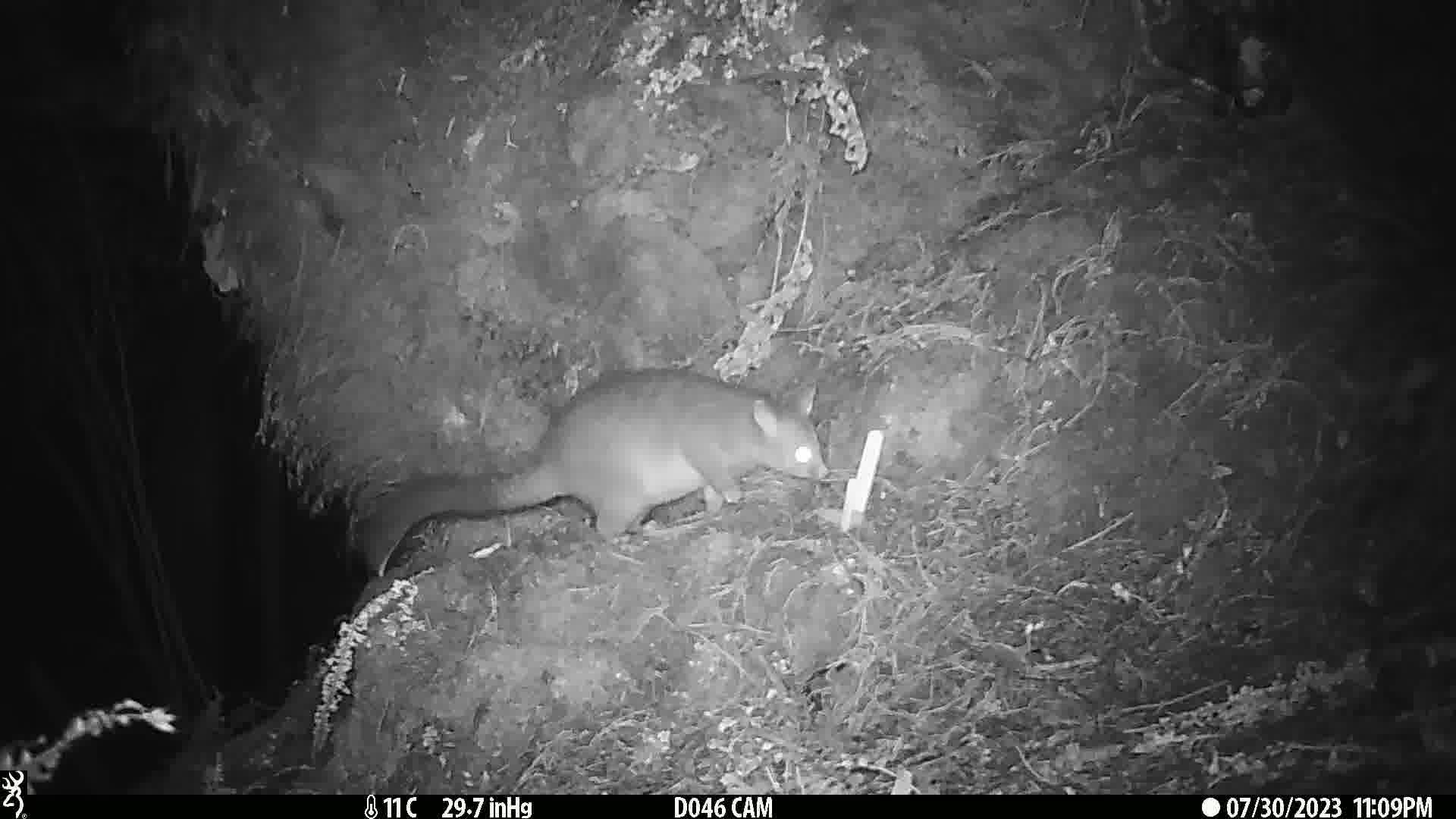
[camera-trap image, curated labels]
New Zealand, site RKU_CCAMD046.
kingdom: Animalia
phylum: Chordata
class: Mammalia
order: Diprotodontia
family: Phalangeridae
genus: Trichosurus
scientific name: Trichosurus vulpecula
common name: common brushtail possum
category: possum